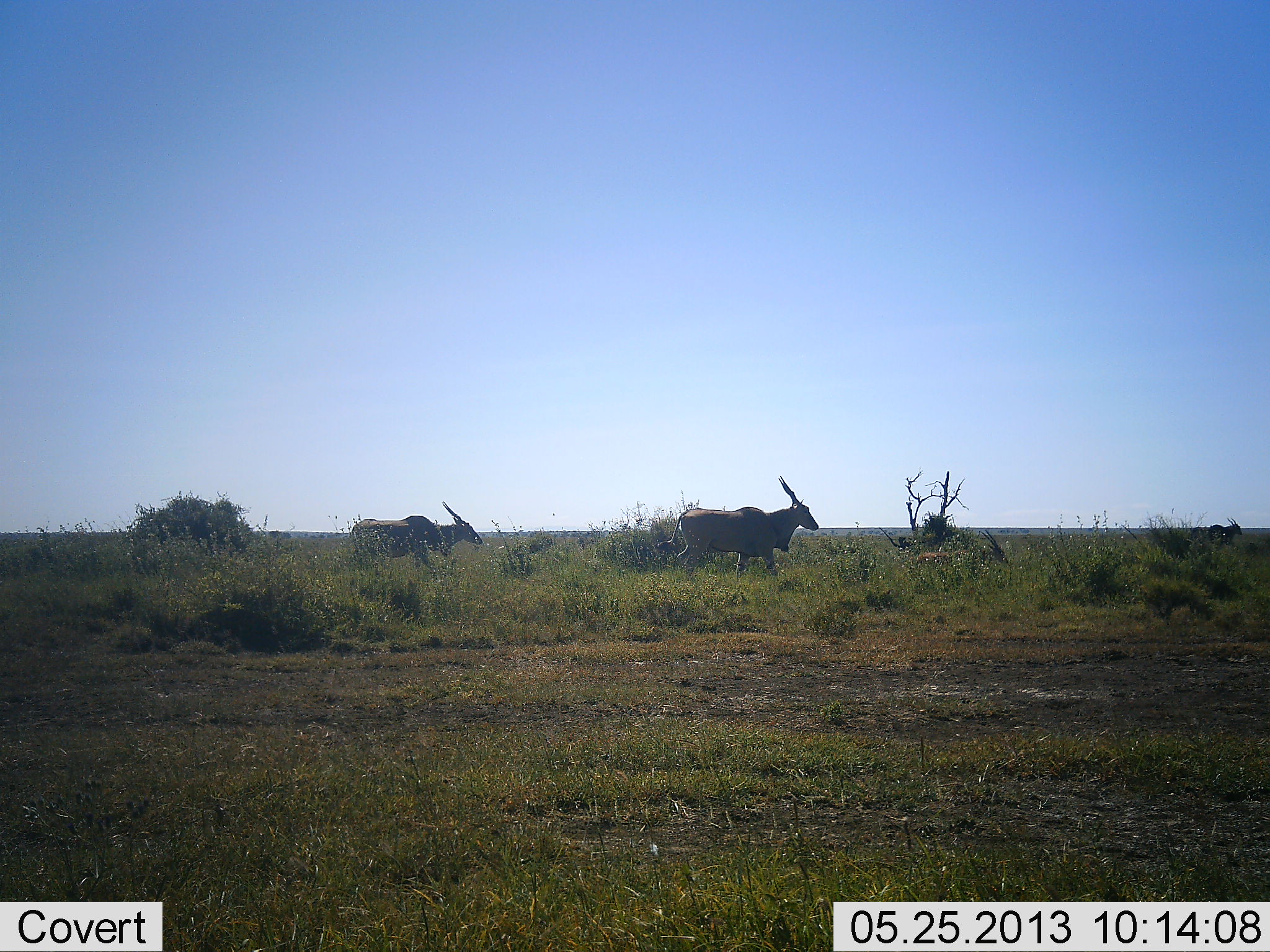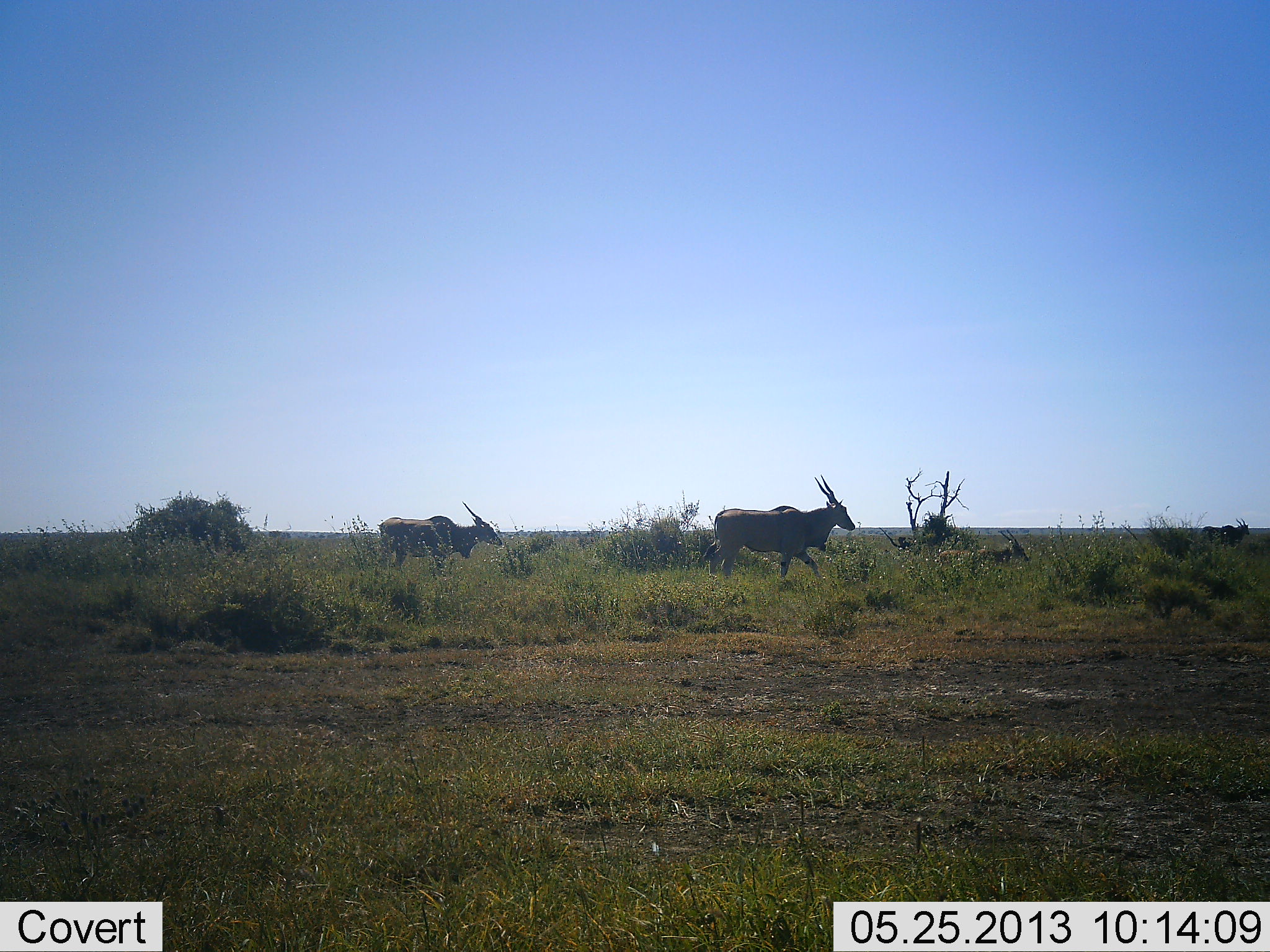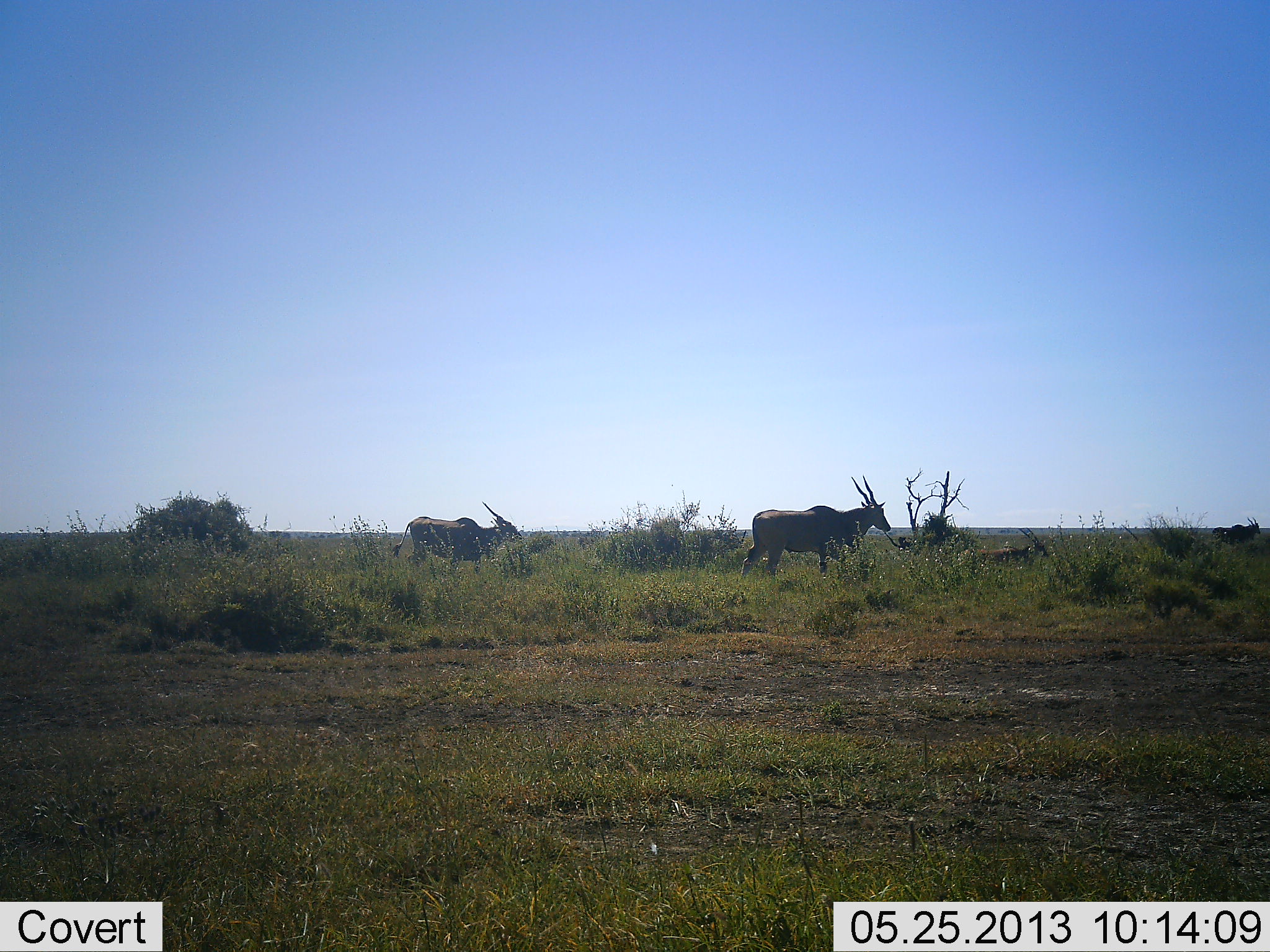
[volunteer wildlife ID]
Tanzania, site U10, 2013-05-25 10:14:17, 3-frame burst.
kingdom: Animalia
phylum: Chordata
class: Mammalia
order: Artiodactyla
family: Bovidae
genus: Tragelaphus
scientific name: Tragelaphus oryx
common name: eland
Eland (Tragelaphus oryx), count 4. Behavior (volunteer vote fractions): standing 0%, resting 4%, moving 96%, interacting 0%. Young present (vote fraction): 29%. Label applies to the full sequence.